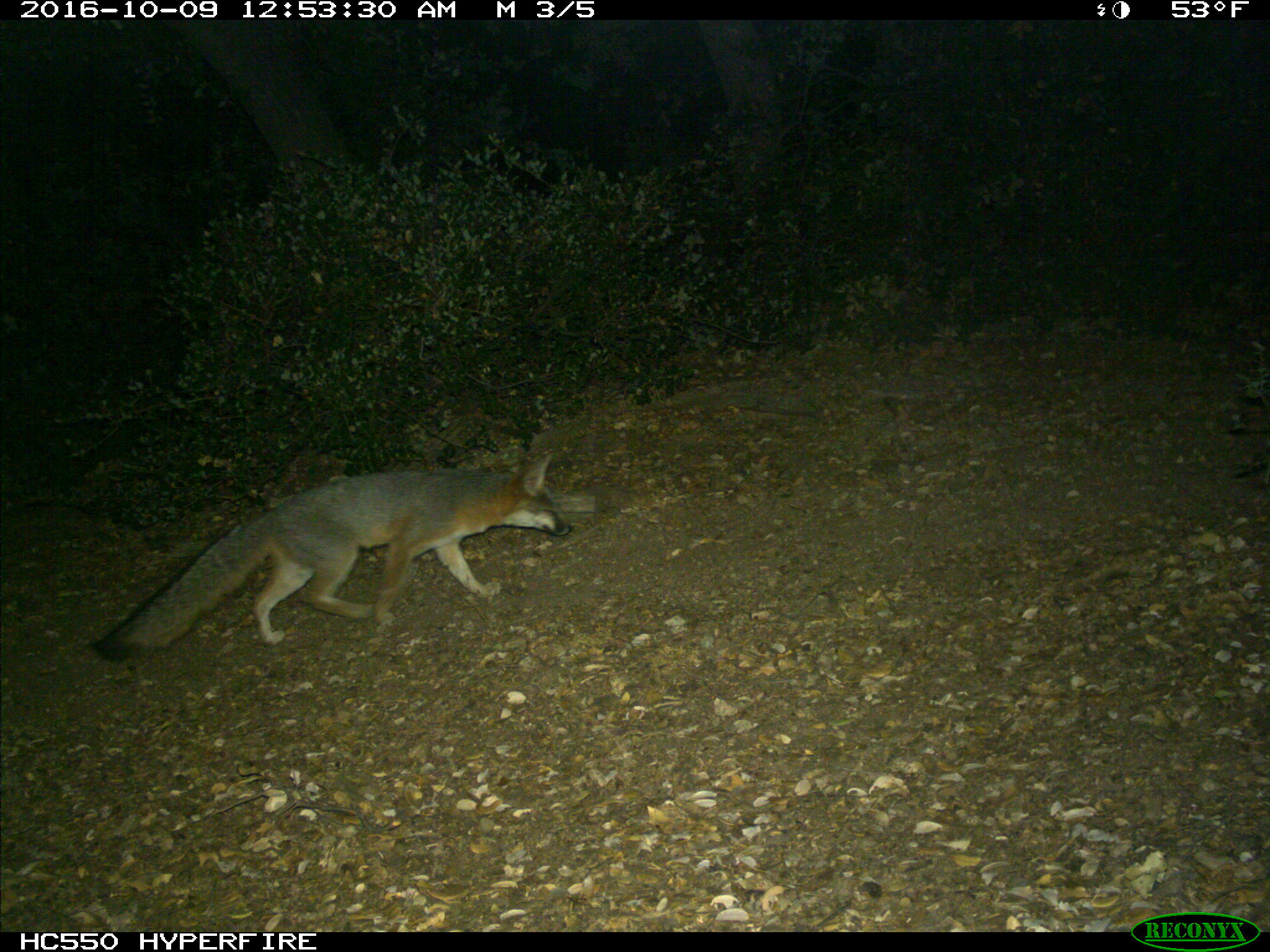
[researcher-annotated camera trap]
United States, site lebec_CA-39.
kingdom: Animalia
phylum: Chordata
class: Mammalia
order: Carnivora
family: Canidae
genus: Urocyon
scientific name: Urocyon cinereoargenteus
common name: gray fox